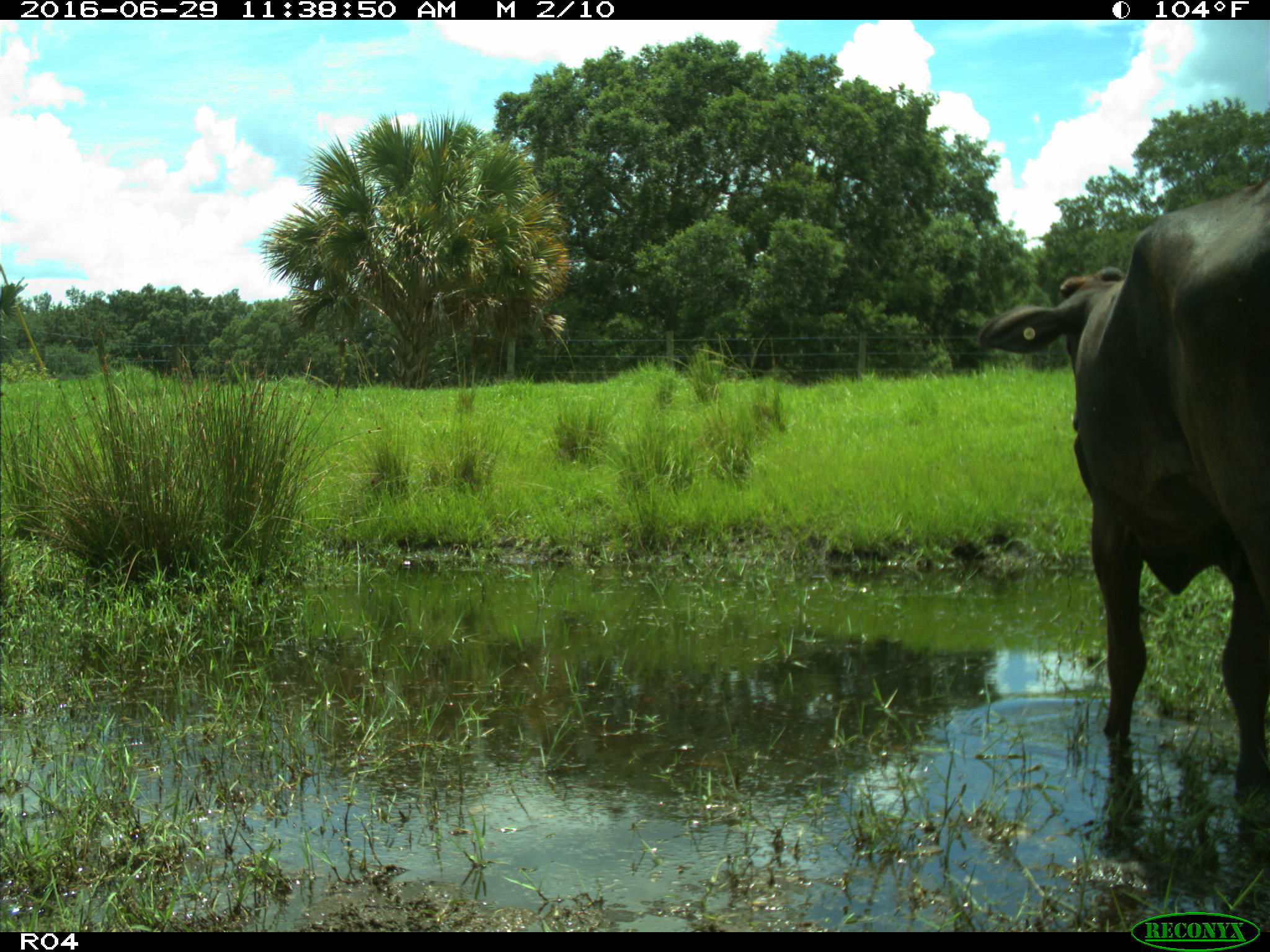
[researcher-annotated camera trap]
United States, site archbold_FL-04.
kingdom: Animalia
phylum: Chordata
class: Mammalia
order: Artiodactyla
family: Bovidae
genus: Bos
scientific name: Bos taurus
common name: domestic cow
Bos taurus (domestic cow).